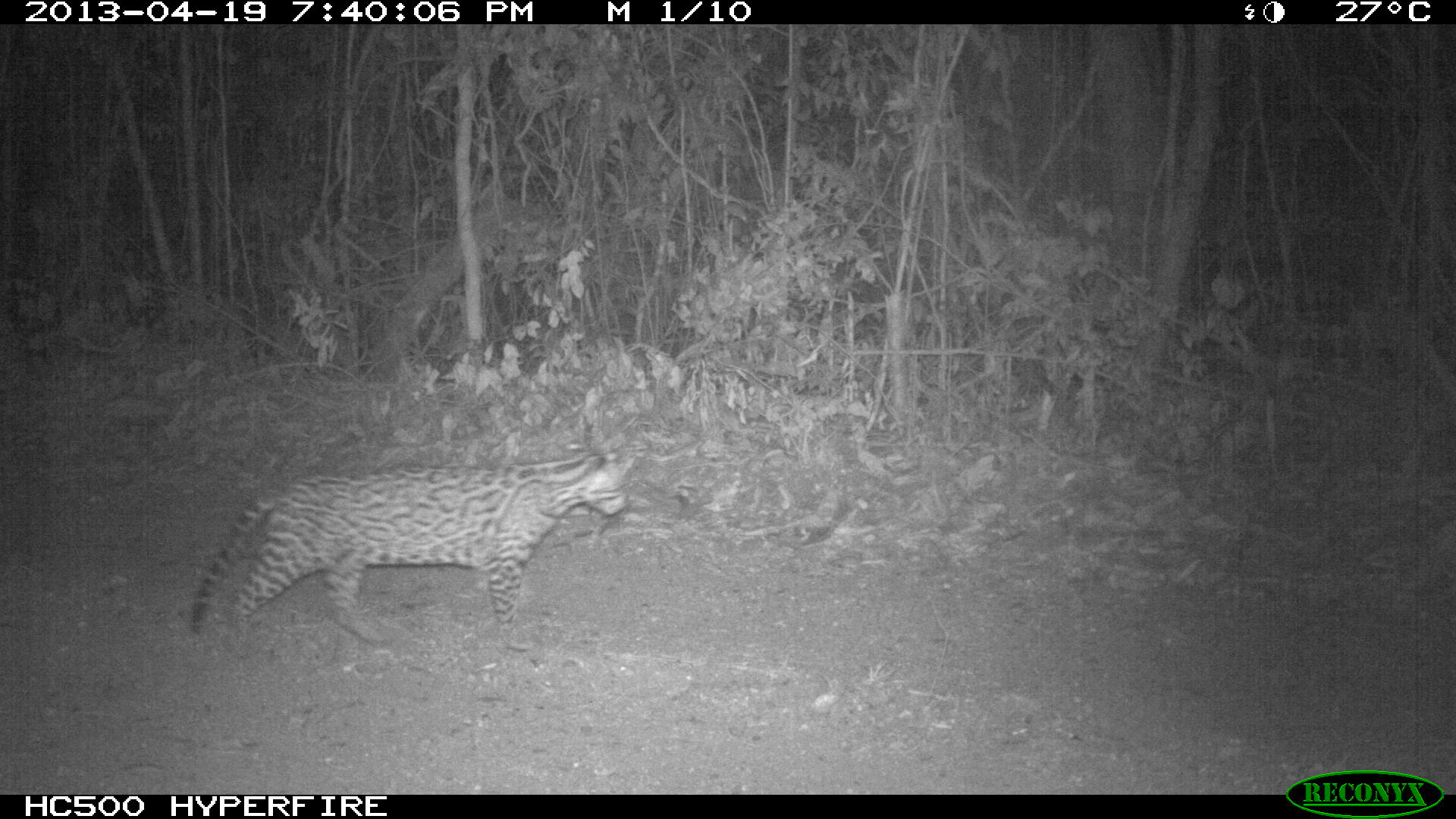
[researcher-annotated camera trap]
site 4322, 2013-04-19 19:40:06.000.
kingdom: Animalia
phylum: Chordata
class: Mammalia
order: Carnivora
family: Felidae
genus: Leopardus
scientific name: Leopardus pardalis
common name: ocelot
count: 1